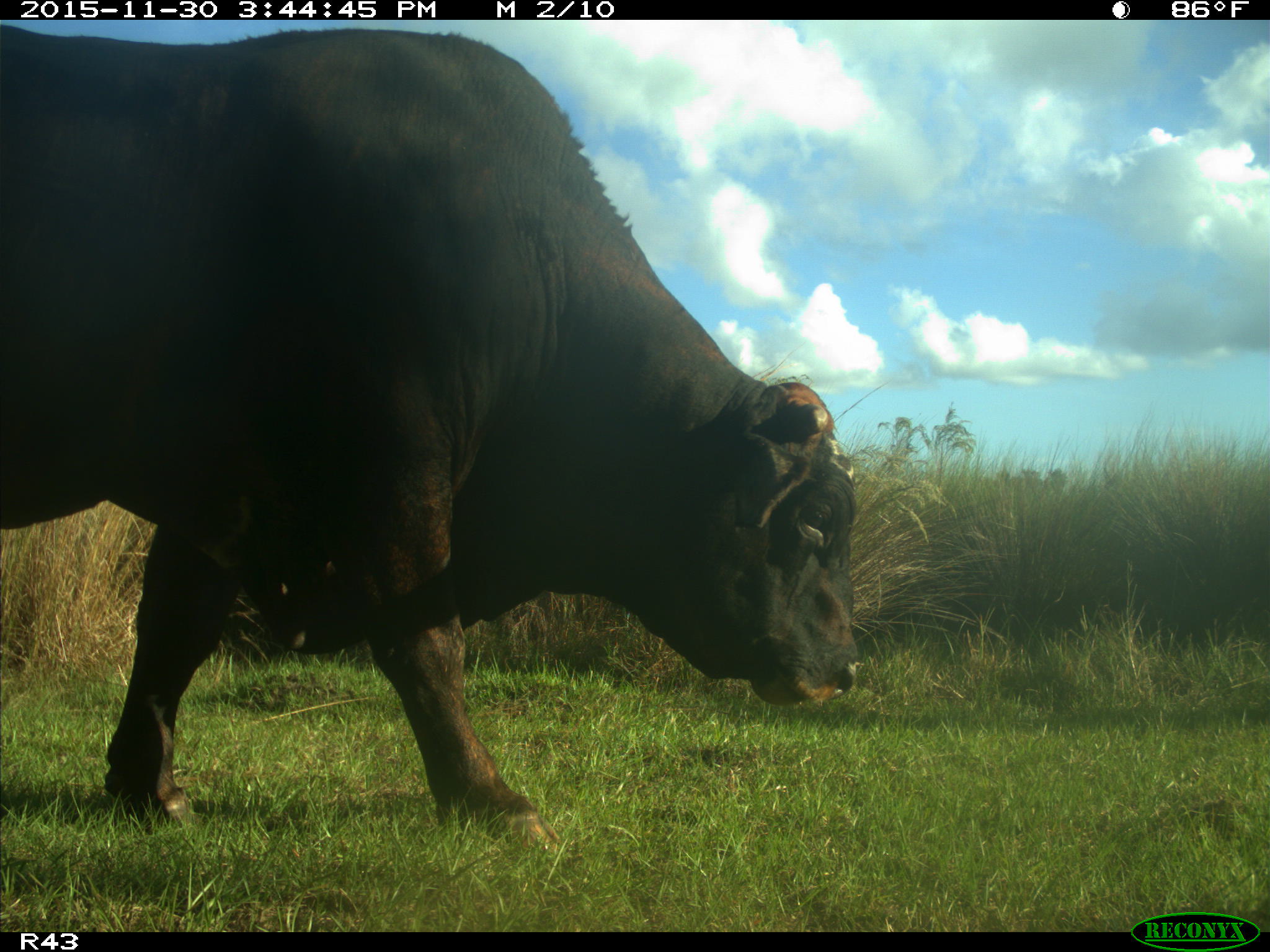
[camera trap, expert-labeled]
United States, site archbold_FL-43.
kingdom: Animalia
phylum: Chordata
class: Mammalia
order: Artiodactyla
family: Bovidae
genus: Bos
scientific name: Bos taurus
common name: domestic cow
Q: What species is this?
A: Bos taurus (domestic cow).